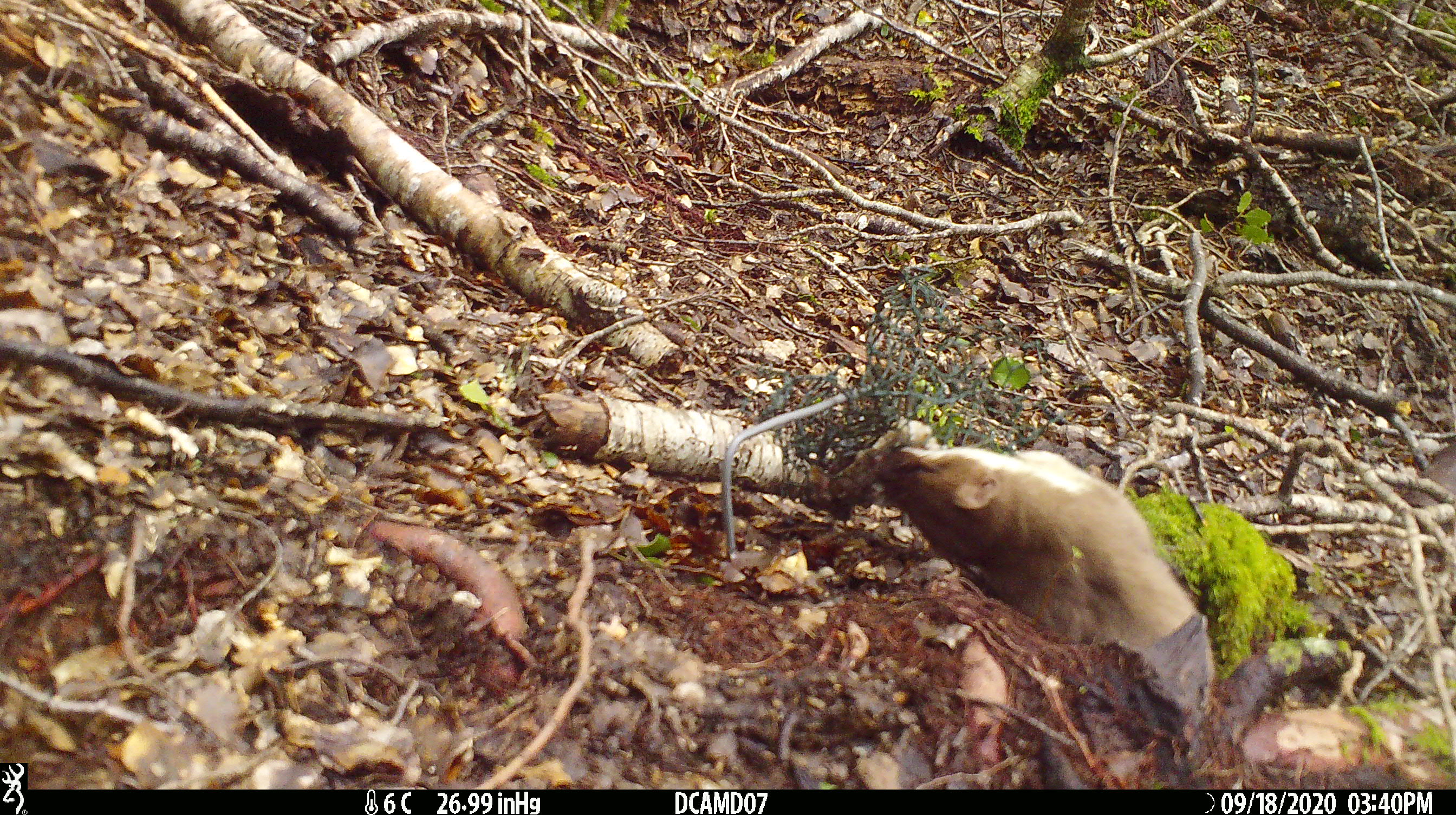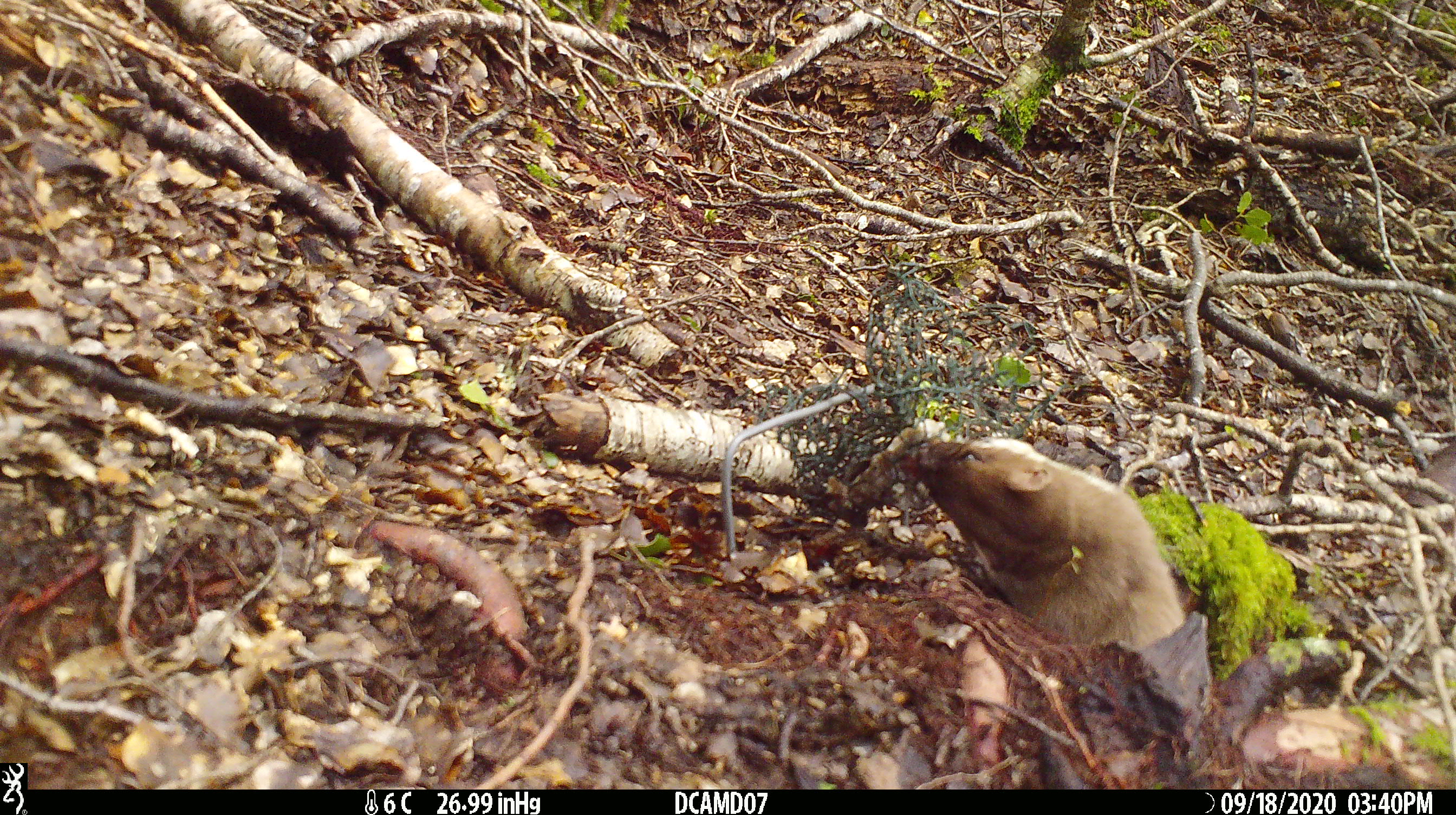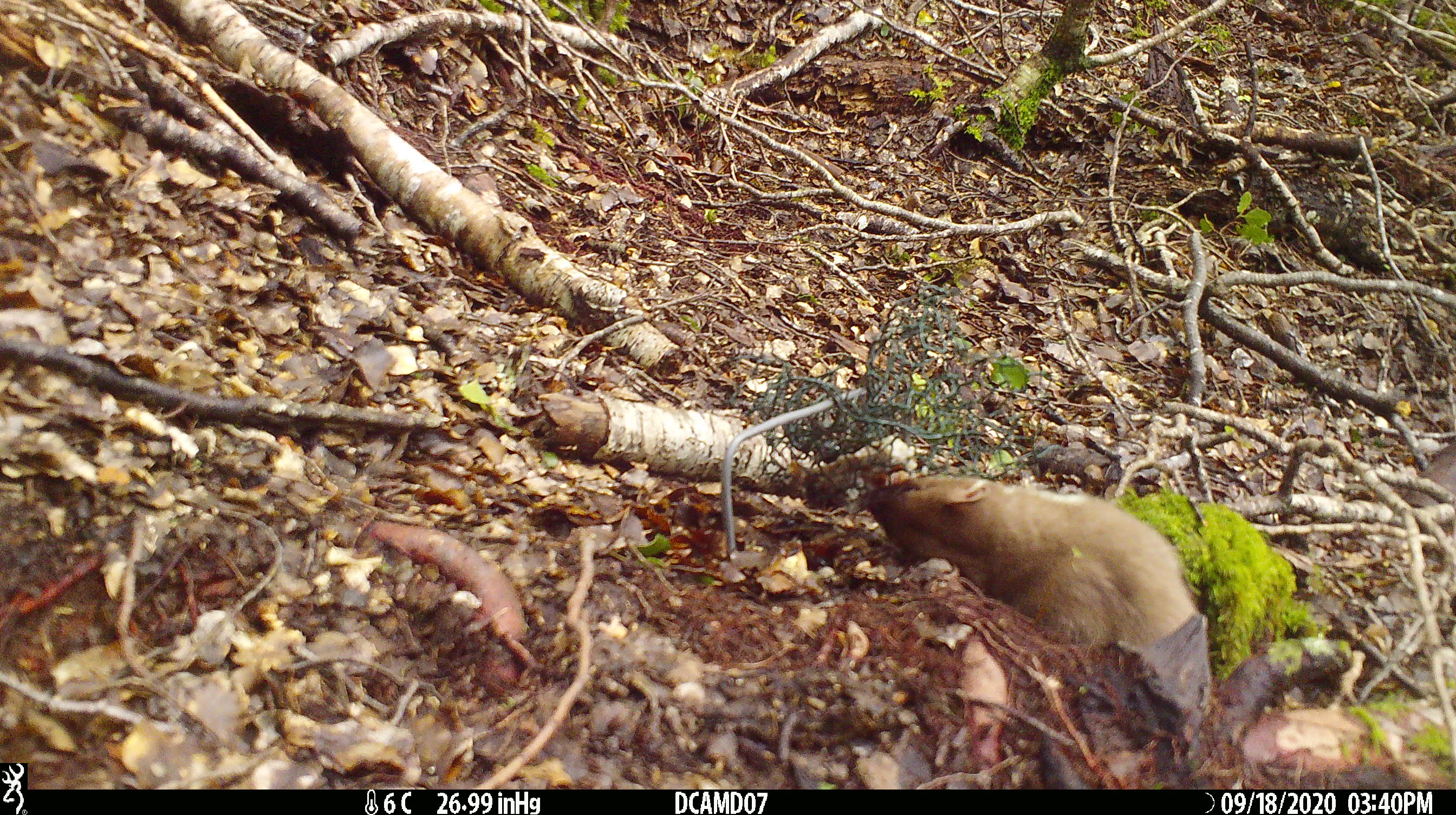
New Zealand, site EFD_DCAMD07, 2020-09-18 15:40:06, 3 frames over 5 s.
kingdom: Animalia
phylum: Chordata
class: Mammalia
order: Carnivora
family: Mustelidae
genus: Mustela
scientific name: Mustela erminea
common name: stoat